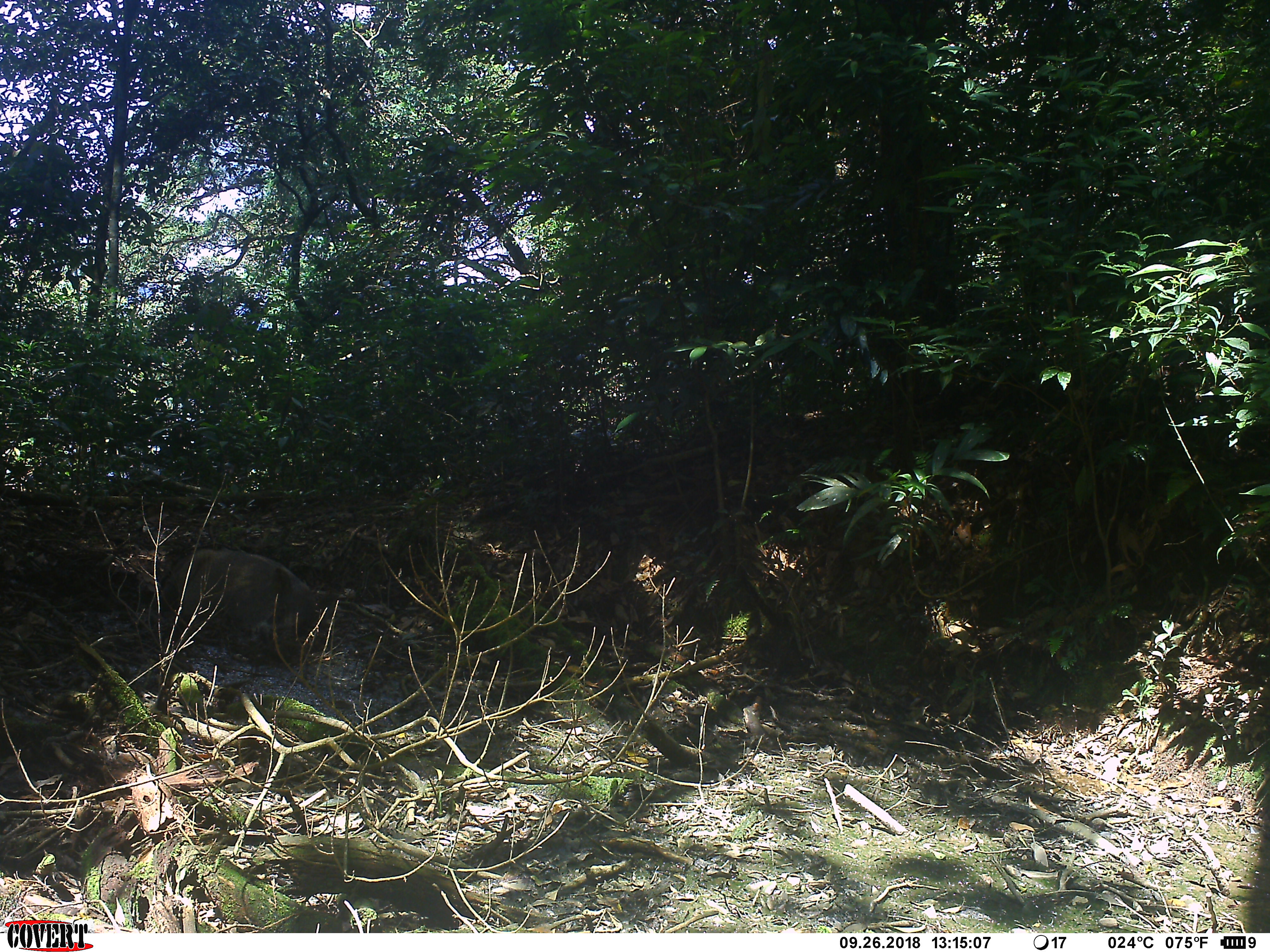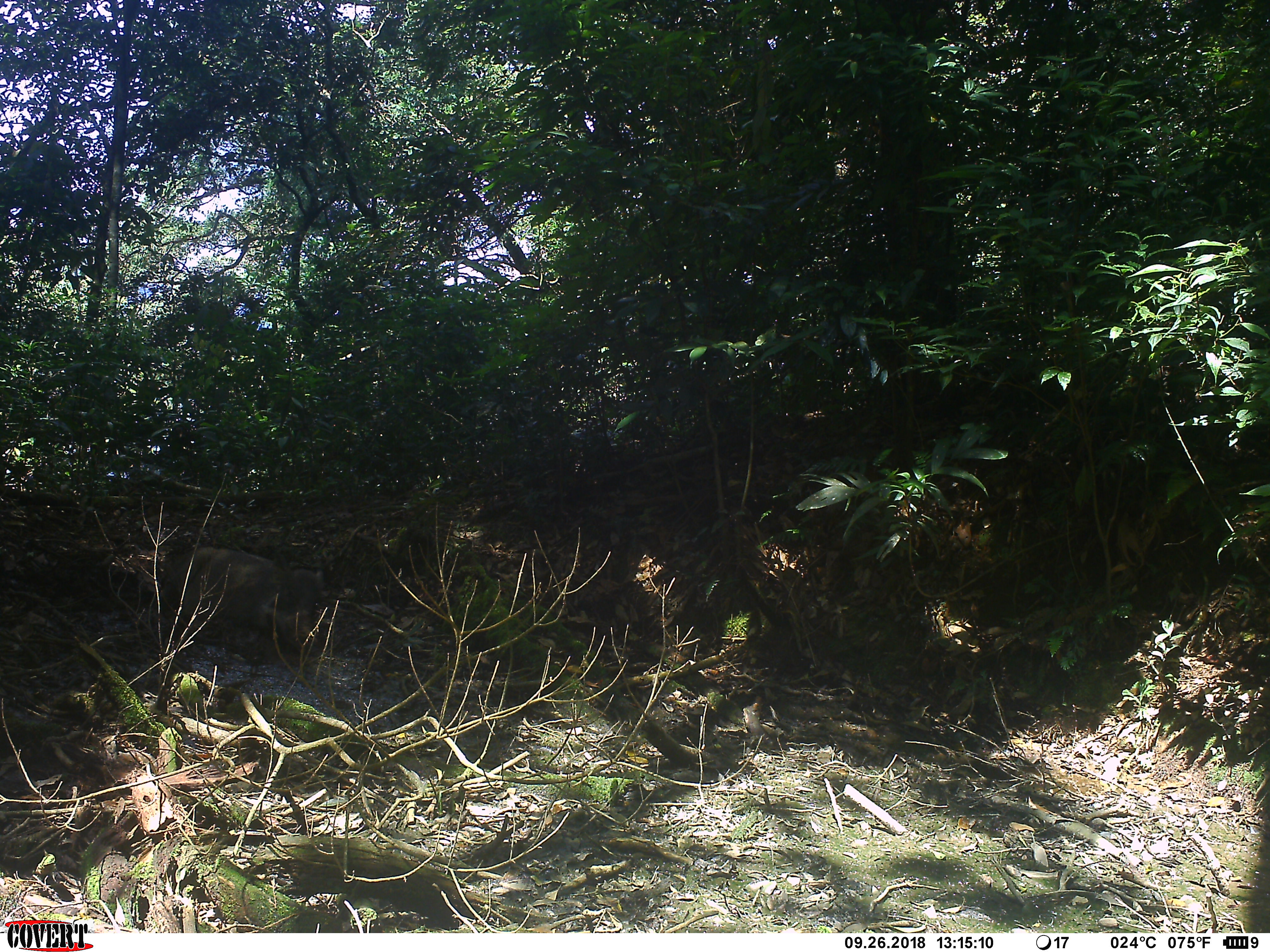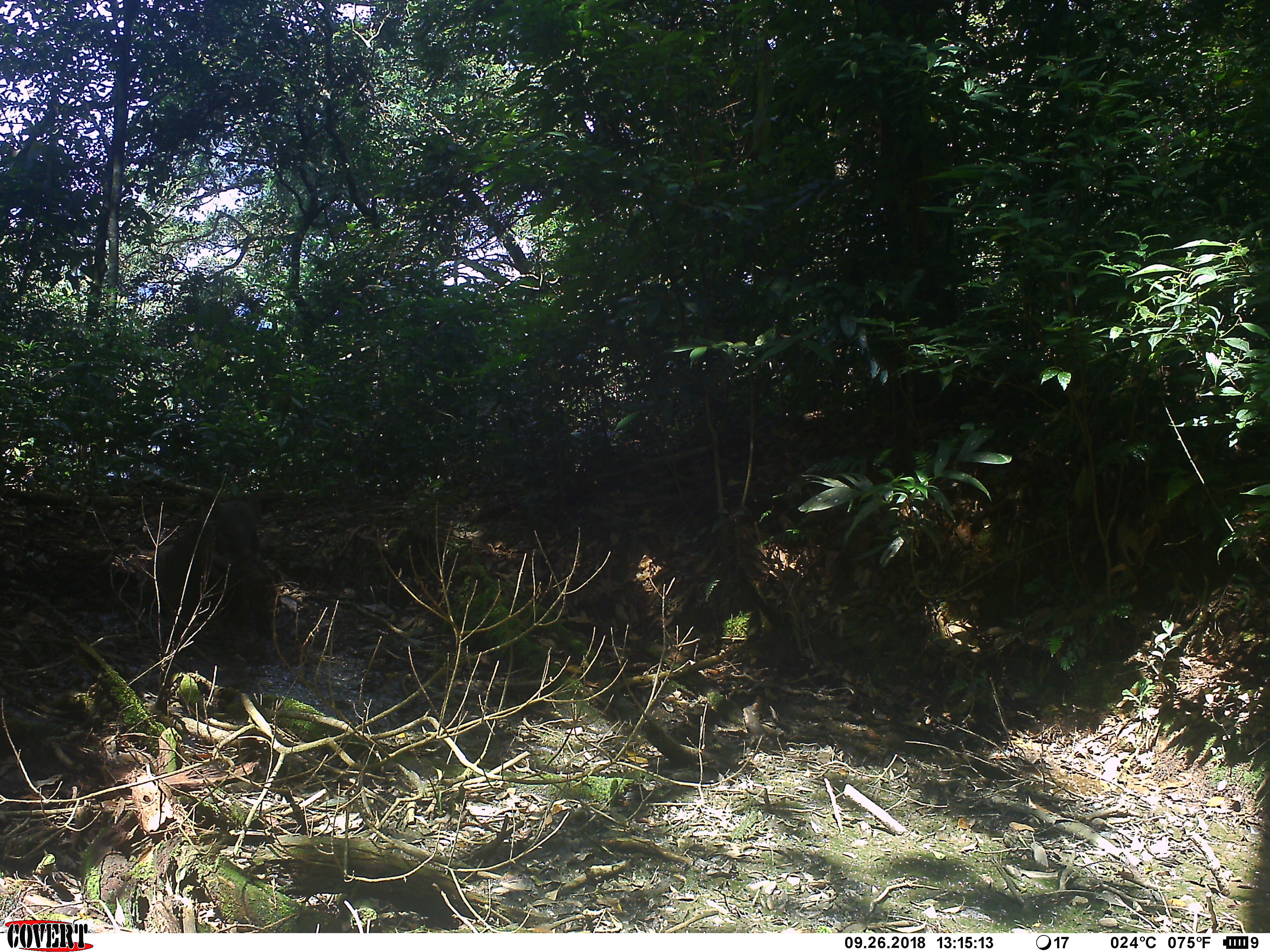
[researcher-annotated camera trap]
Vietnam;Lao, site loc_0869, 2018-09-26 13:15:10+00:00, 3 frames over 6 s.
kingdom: Animalia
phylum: Chordata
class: Mammalia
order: Artiodactyla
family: Suidae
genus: Sus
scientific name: Sus scrofa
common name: eurasian wild pig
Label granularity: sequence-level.